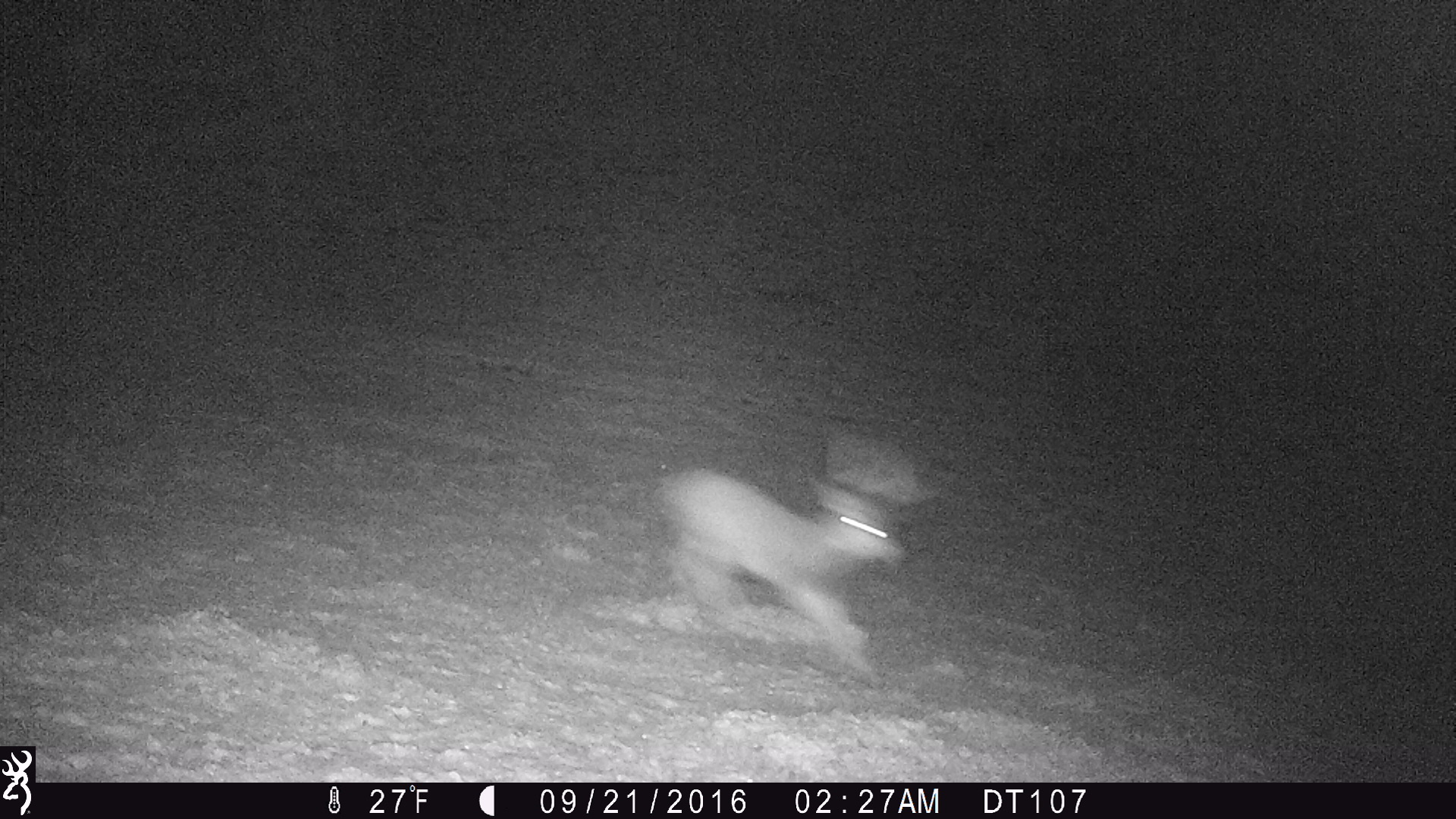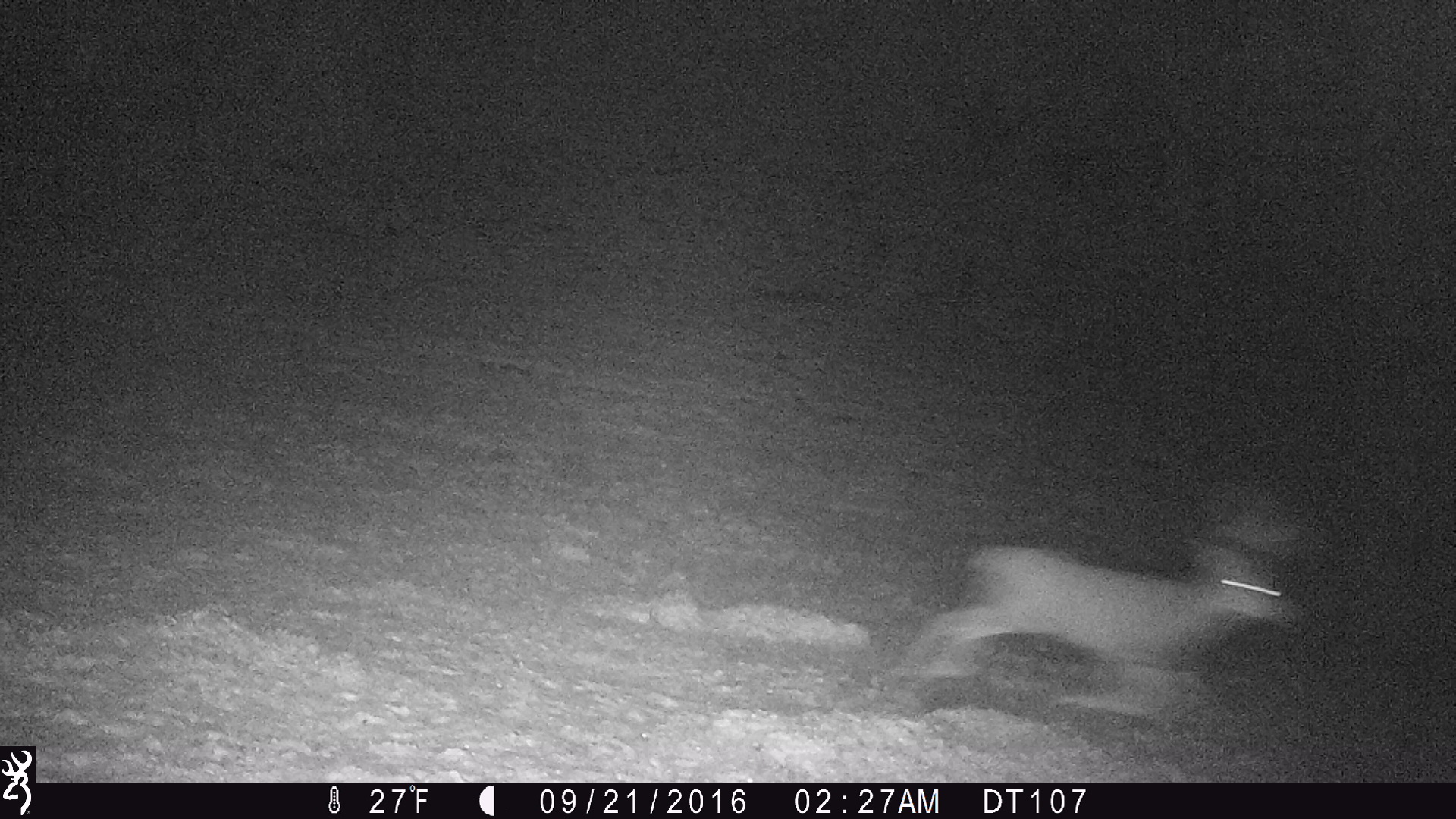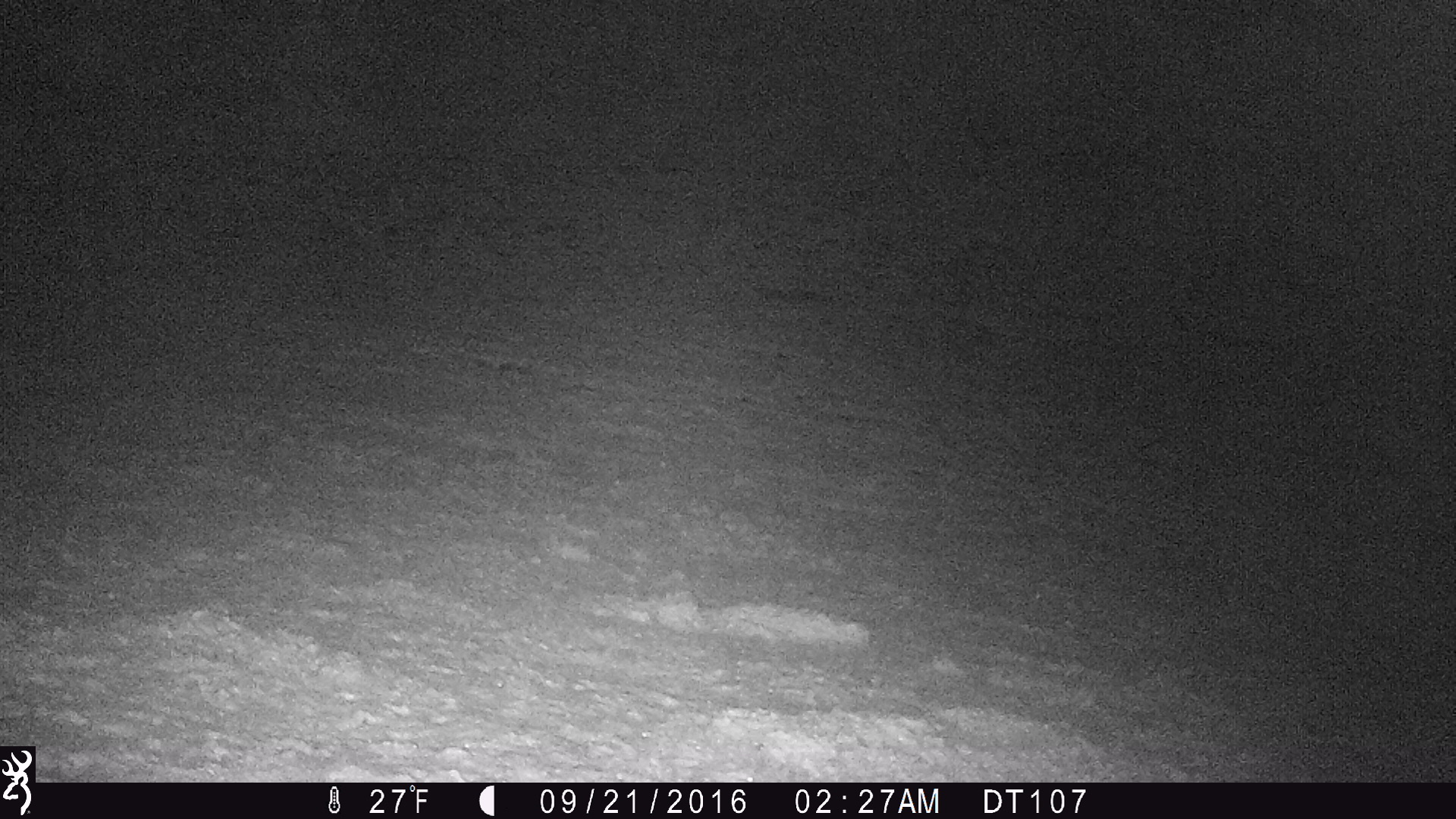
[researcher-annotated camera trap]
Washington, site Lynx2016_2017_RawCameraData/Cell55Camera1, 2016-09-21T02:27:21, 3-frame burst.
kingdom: Animalia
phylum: Chordata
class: Mammalia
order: Artiodactyla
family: Cervidae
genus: Odocoileus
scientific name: Odocoileus hemionus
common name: mule deer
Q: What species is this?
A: Odocoileus hemionus (mule deer).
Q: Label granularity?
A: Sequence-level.